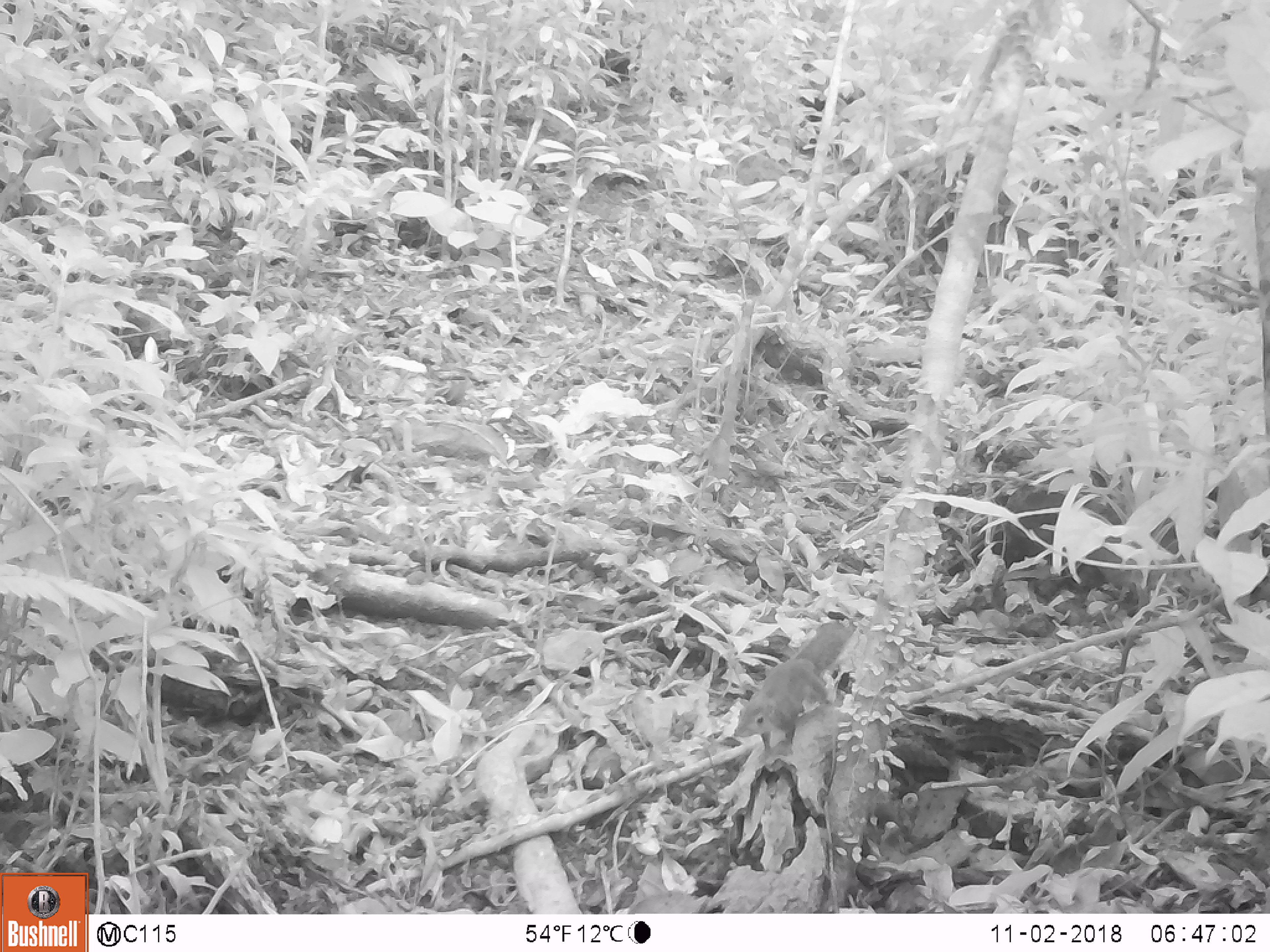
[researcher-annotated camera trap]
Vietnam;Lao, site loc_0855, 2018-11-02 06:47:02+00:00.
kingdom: Animalia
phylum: Chordata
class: Mammalia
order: Rodentia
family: Sciuridae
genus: Dremomys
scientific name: Dremomys rufigenis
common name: red-cheeked squirrel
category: red cheeked squirrel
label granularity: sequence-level